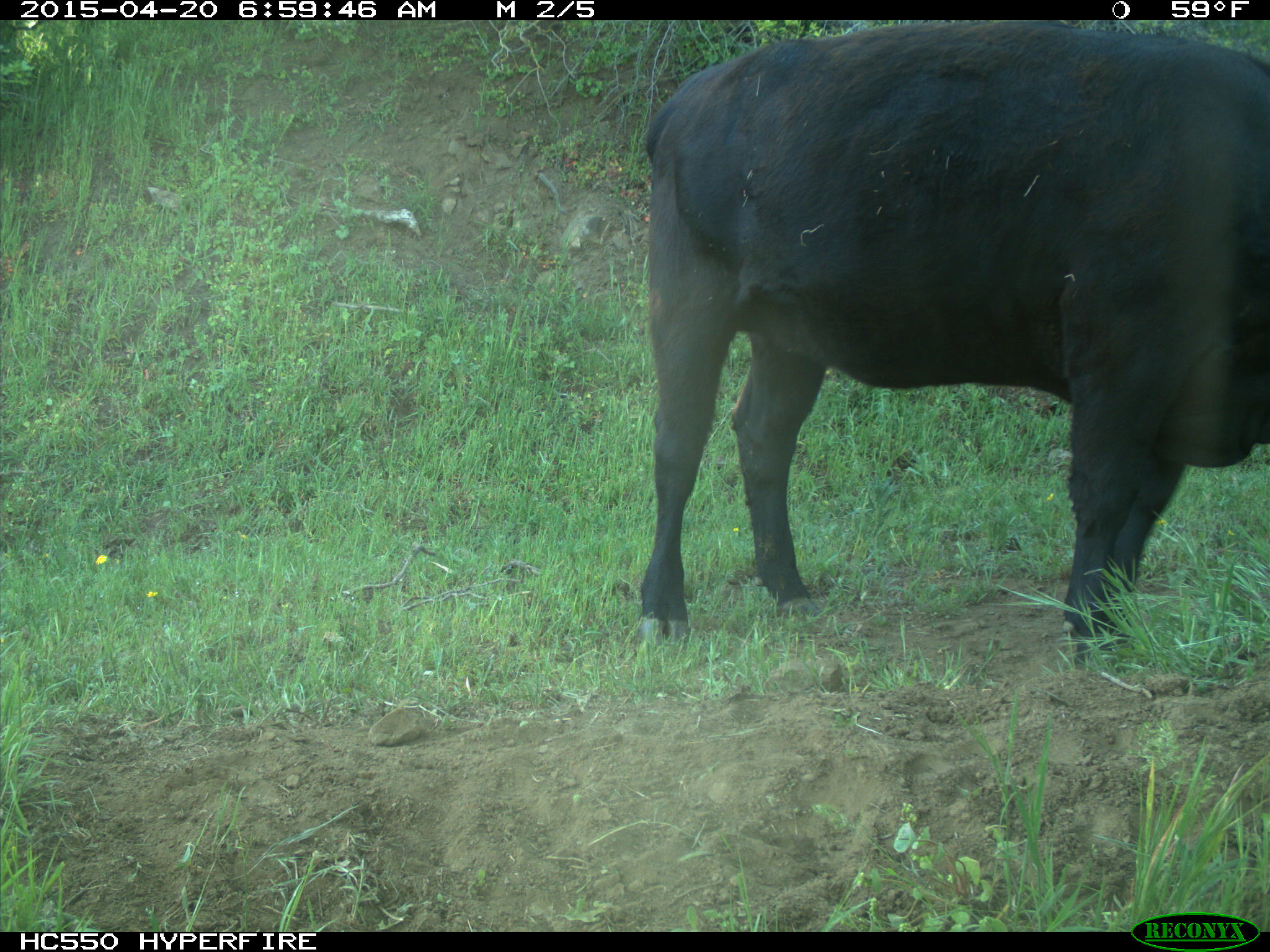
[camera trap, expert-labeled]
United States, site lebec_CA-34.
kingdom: Animalia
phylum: Chordata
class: Mammalia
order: Artiodactyla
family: Bovidae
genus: Bos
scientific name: Bos taurus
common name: domestic cow